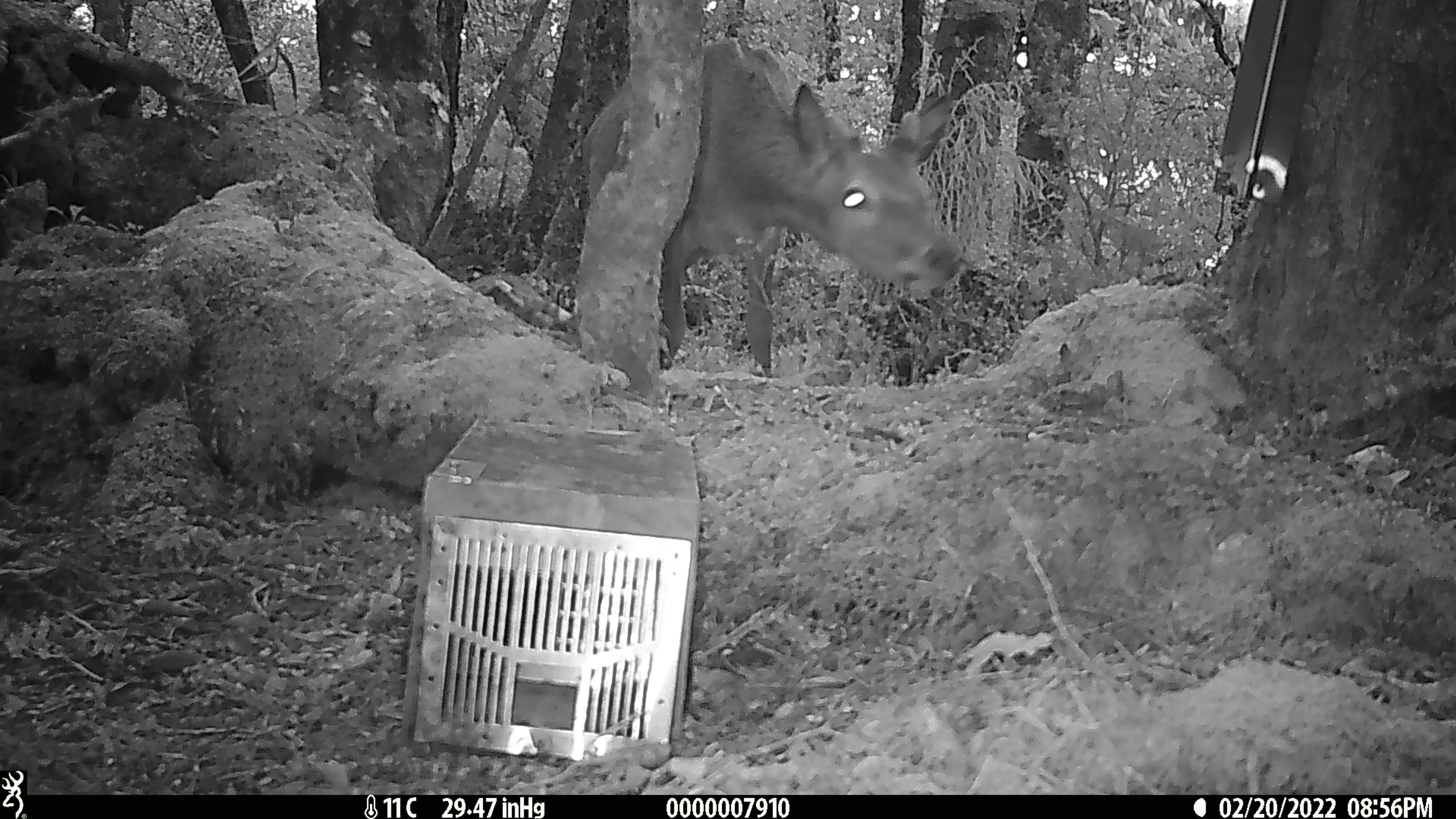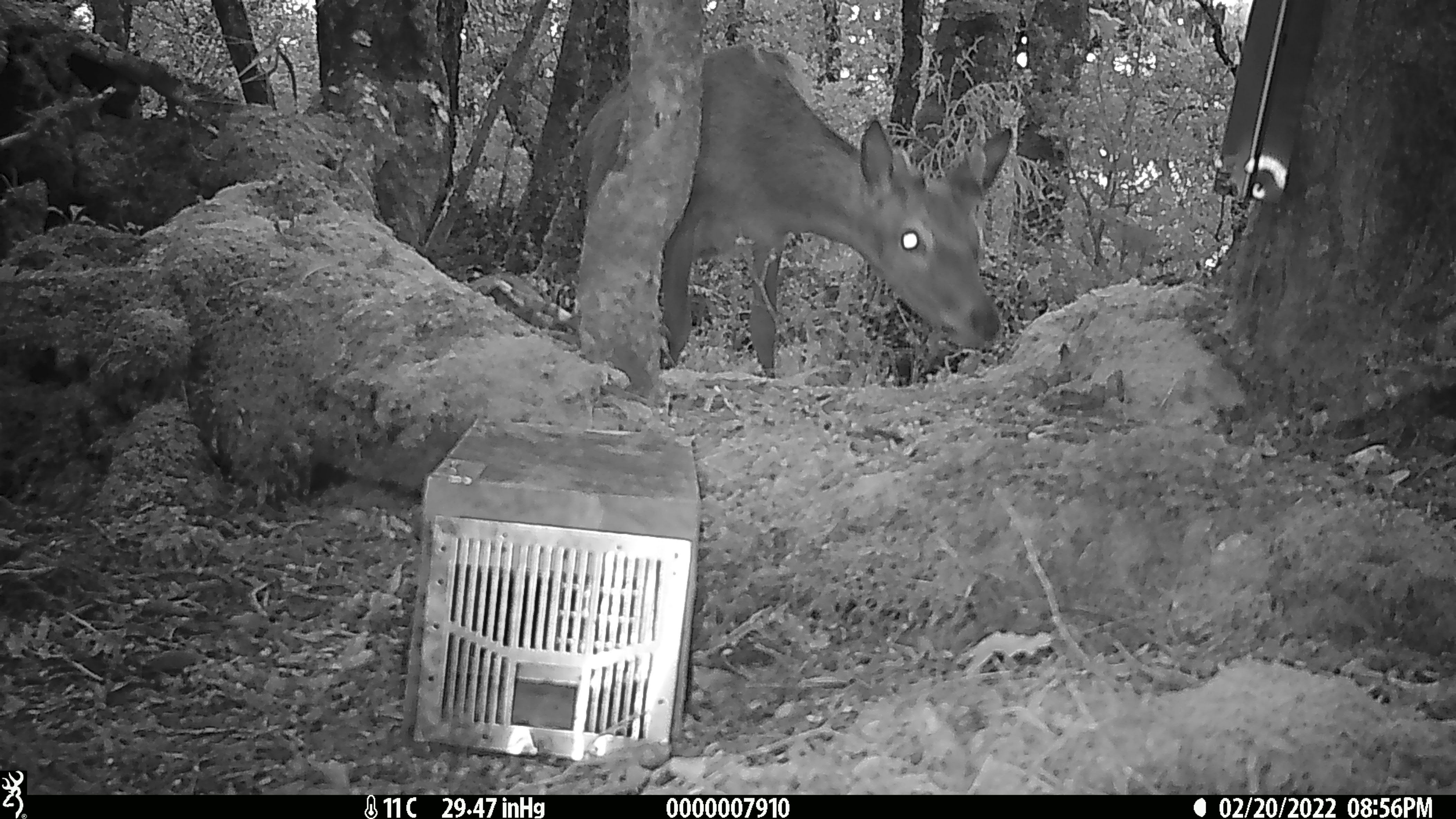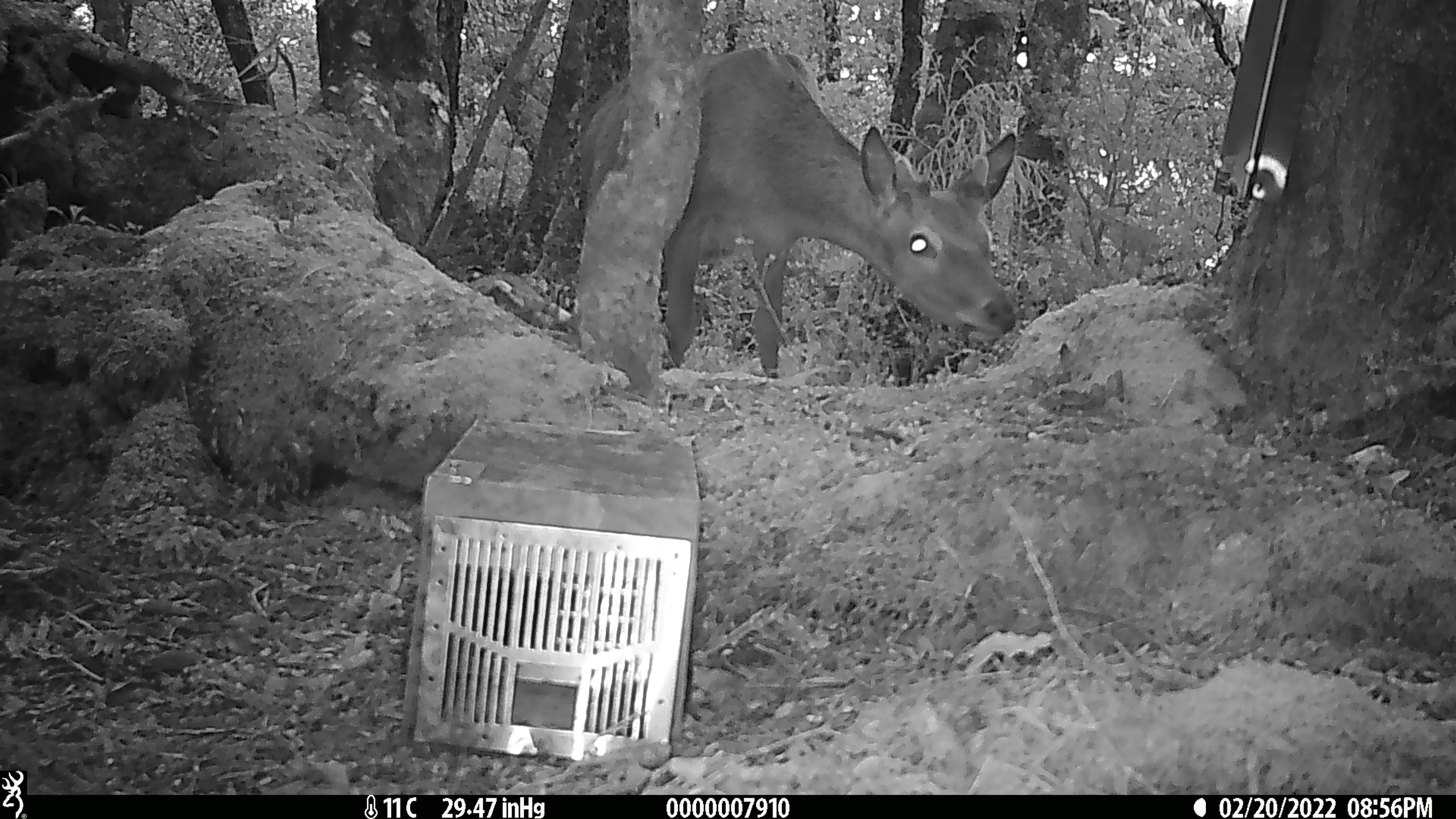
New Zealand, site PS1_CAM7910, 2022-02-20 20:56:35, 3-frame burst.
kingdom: Animalia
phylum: Chordata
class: Mammalia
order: Artiodactyla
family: Cervidae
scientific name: Cervidae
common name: deer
Deer (Cervidae).